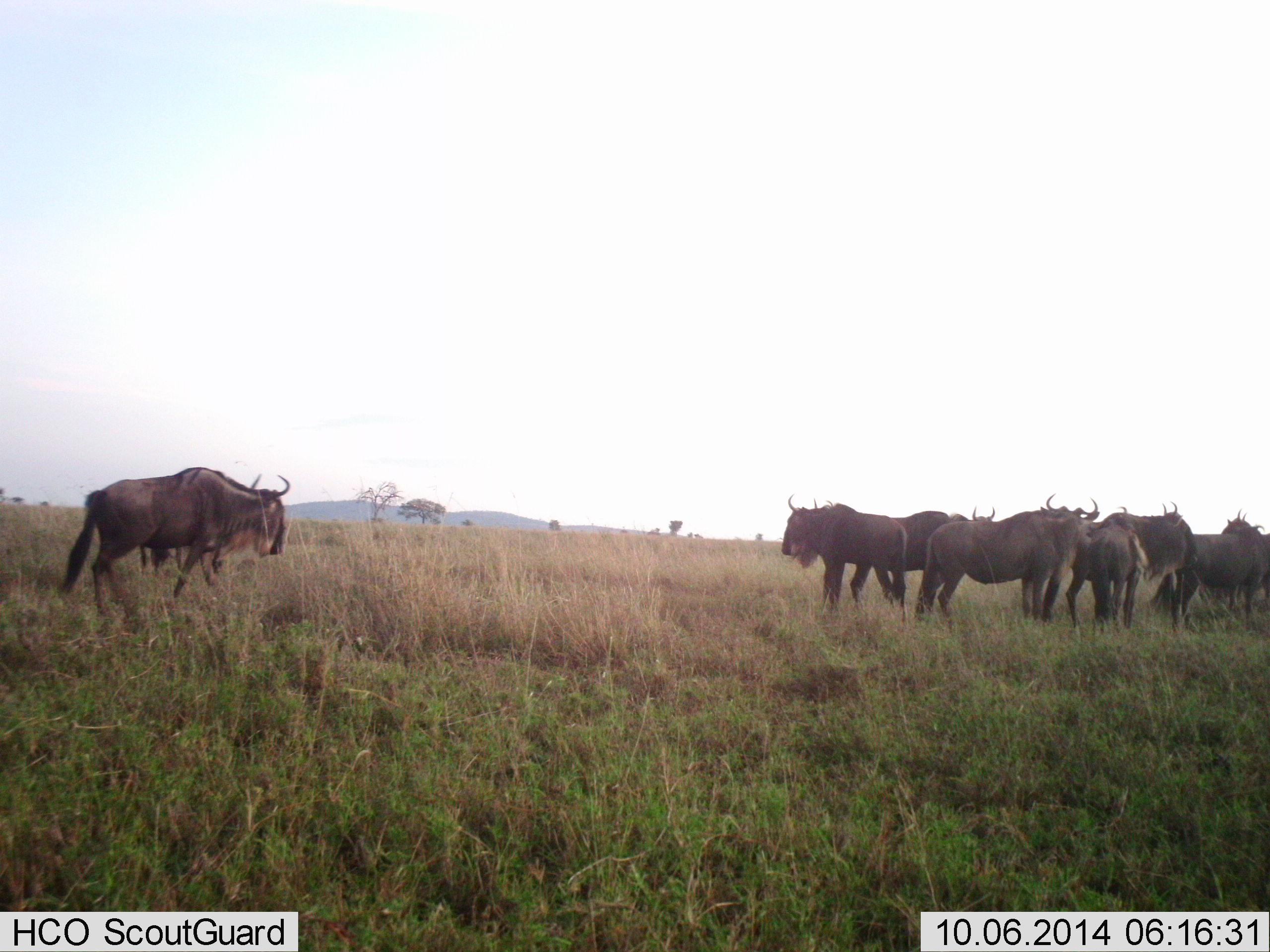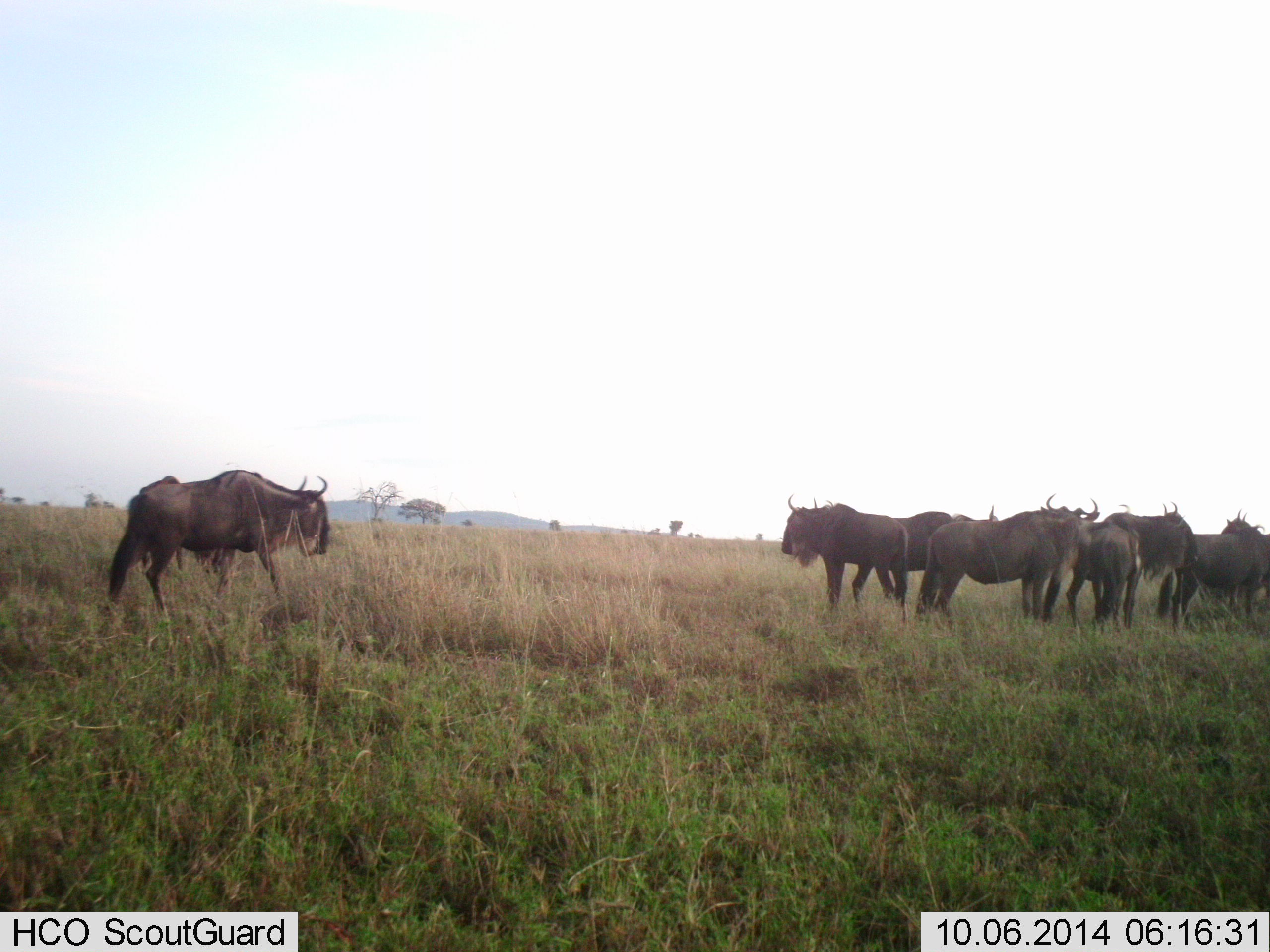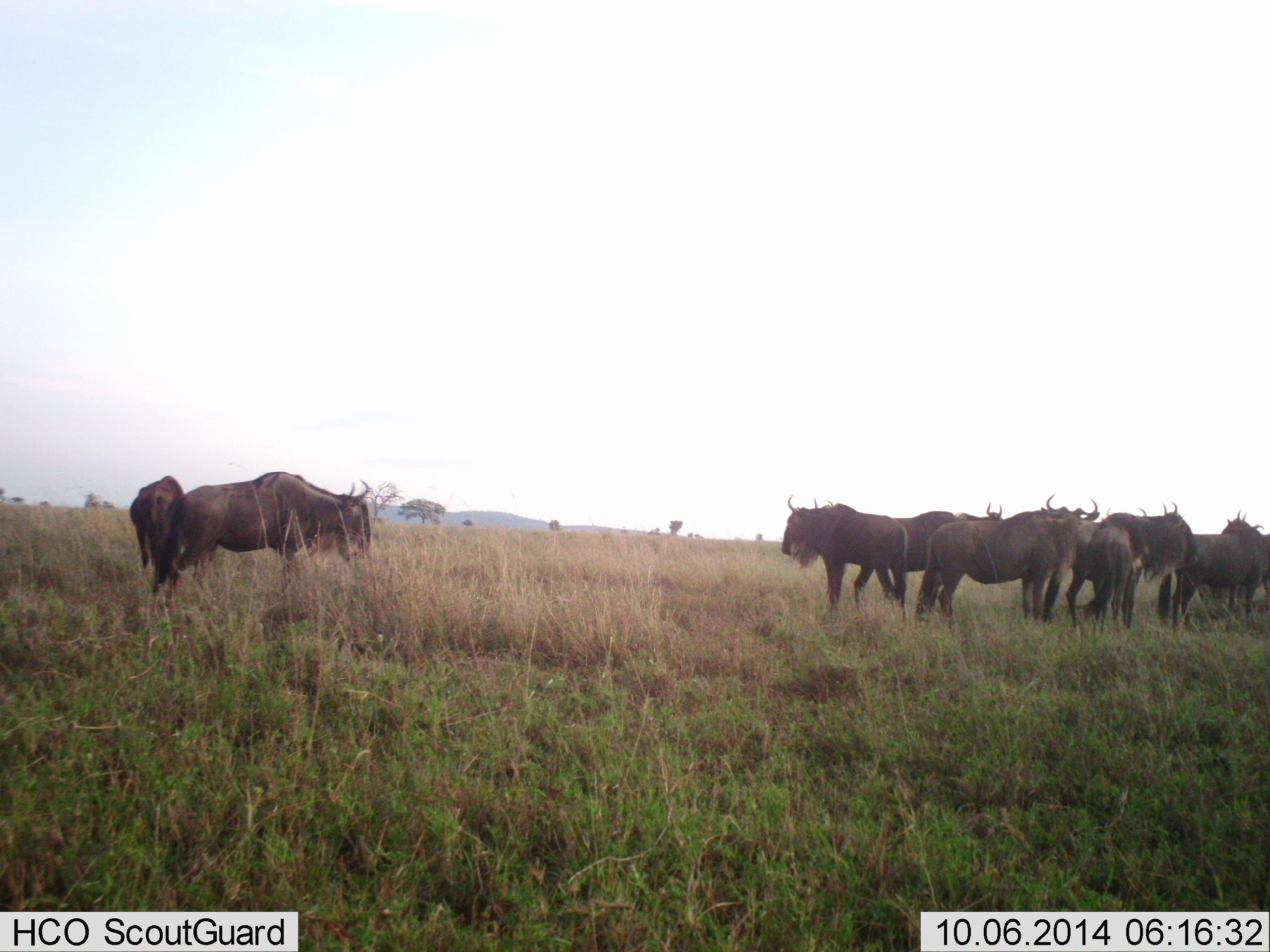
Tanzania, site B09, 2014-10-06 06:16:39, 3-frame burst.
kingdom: Animalia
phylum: Chordata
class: Mammalia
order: Artiodactyla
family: Bovidae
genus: Connochaetes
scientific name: Connochaetes taurinus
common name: blue wildebeest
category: wildebeest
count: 9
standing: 100%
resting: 0%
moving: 60%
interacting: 0%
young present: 0%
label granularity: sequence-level